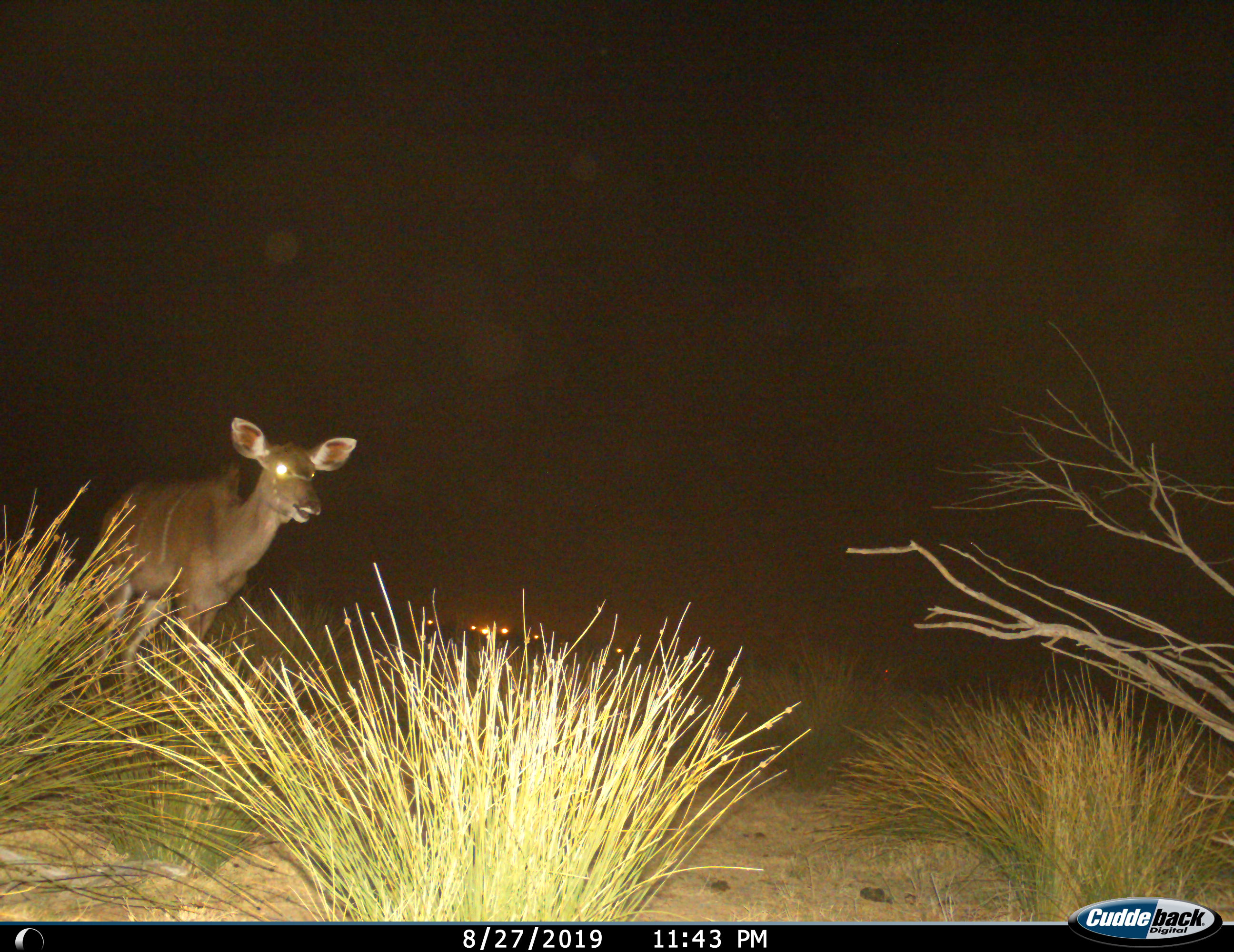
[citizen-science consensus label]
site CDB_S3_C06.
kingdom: Animalia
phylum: Chordata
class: Mammalia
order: Artiodactyla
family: Bovidae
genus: Tragelaphus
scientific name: Tragelaphus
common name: kudu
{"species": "kudu (Tragelaphus)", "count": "1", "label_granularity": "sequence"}